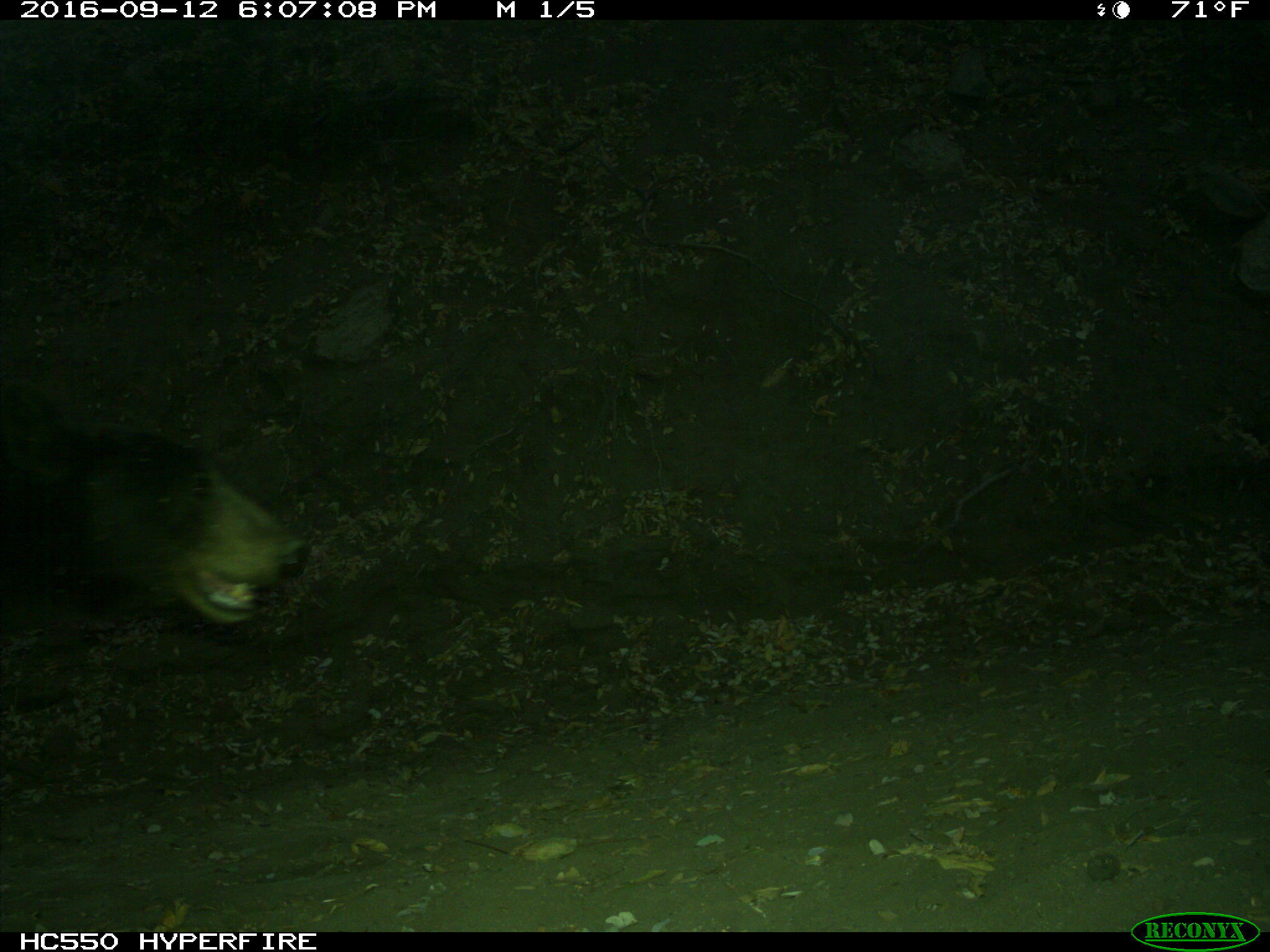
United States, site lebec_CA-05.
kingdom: Animalia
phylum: Chordata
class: Mammalia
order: Carnivora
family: Ursidae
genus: Ursus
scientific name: Ursus americanus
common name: american black bear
Ursus americanus (american black bear).